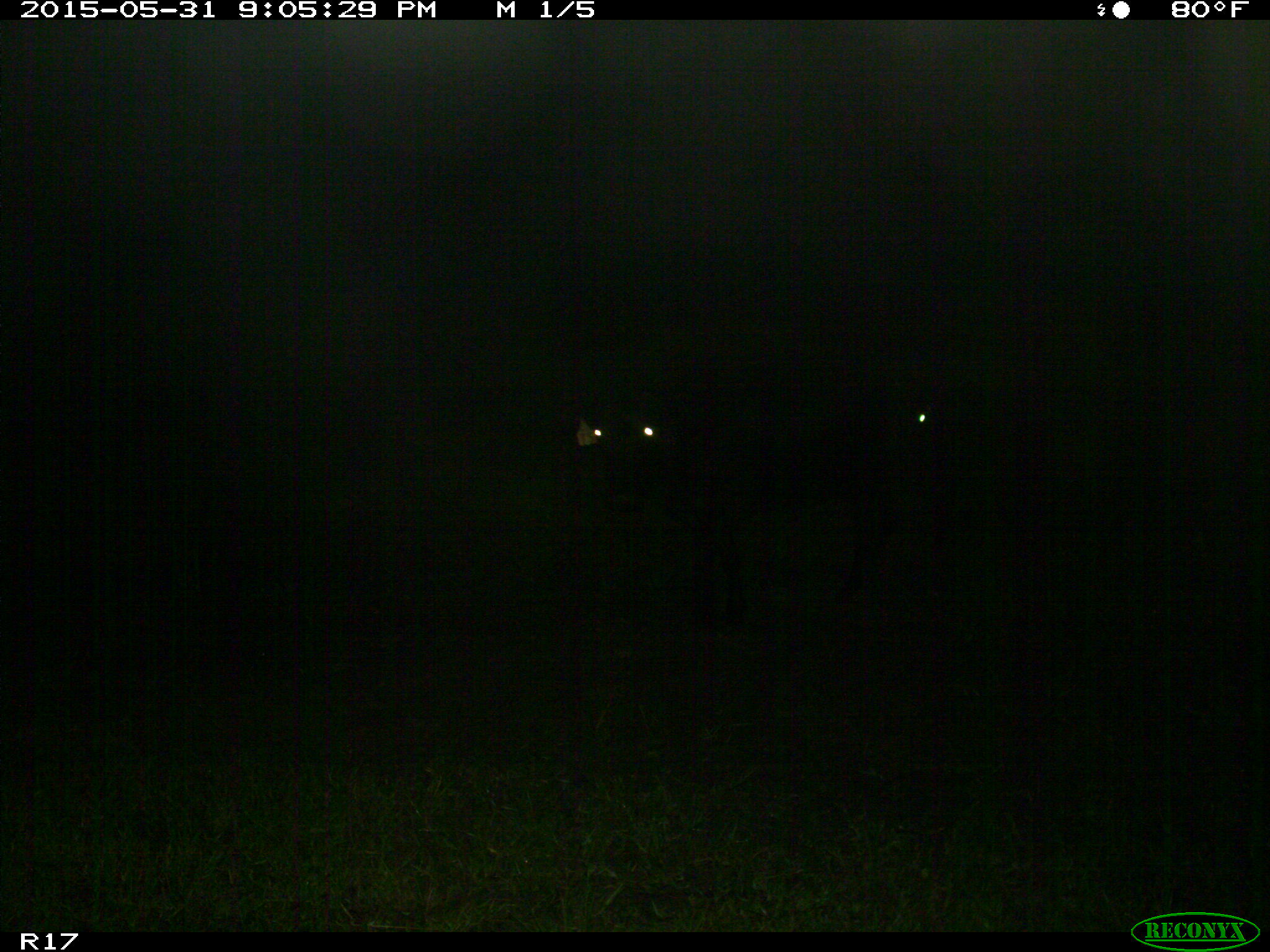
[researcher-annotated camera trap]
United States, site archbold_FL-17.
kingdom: Animalia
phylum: Chordata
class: Mammalia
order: Artiodactyla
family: Bovidae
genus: Bos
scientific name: Bos taurus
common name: domestic cow